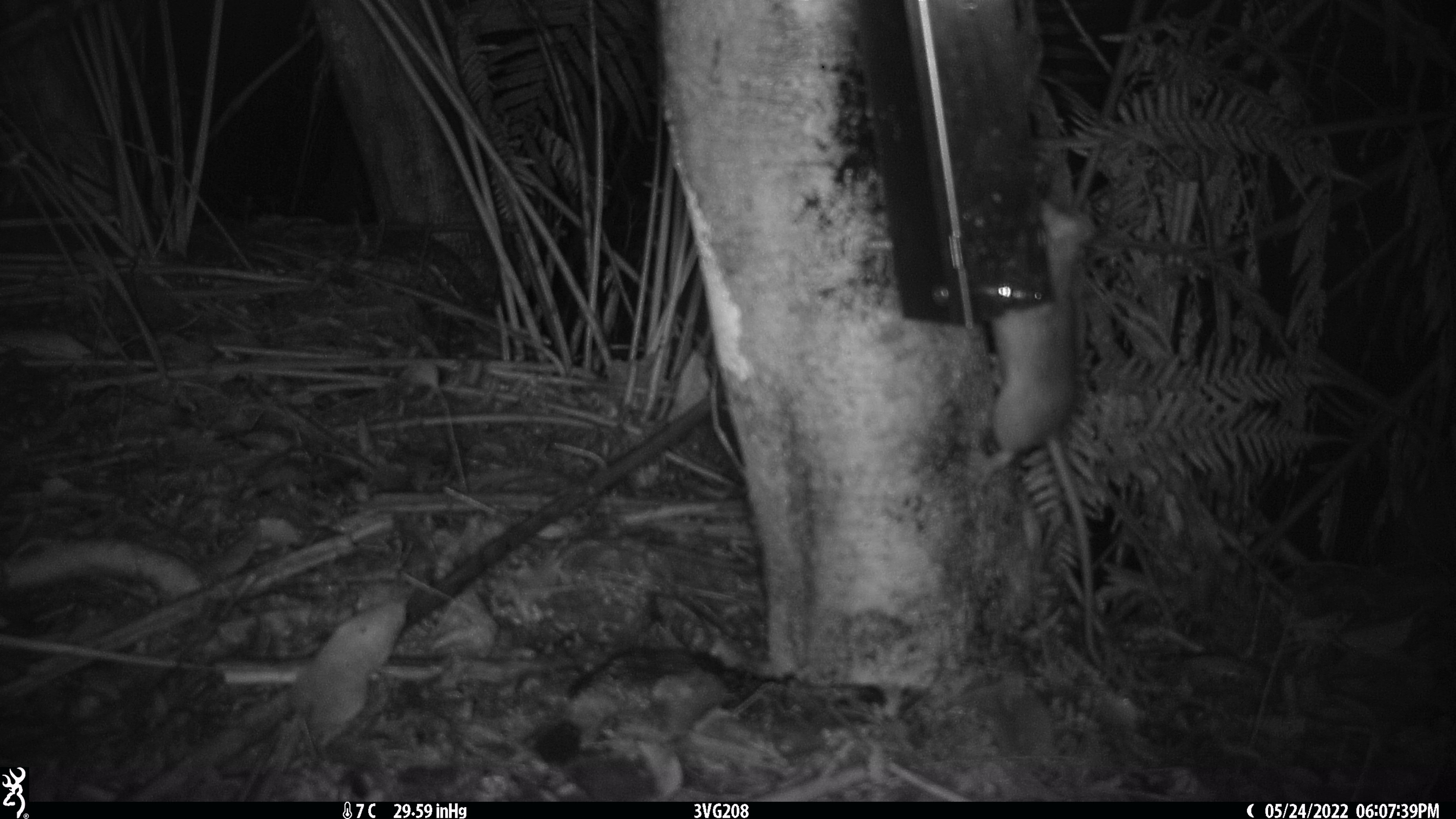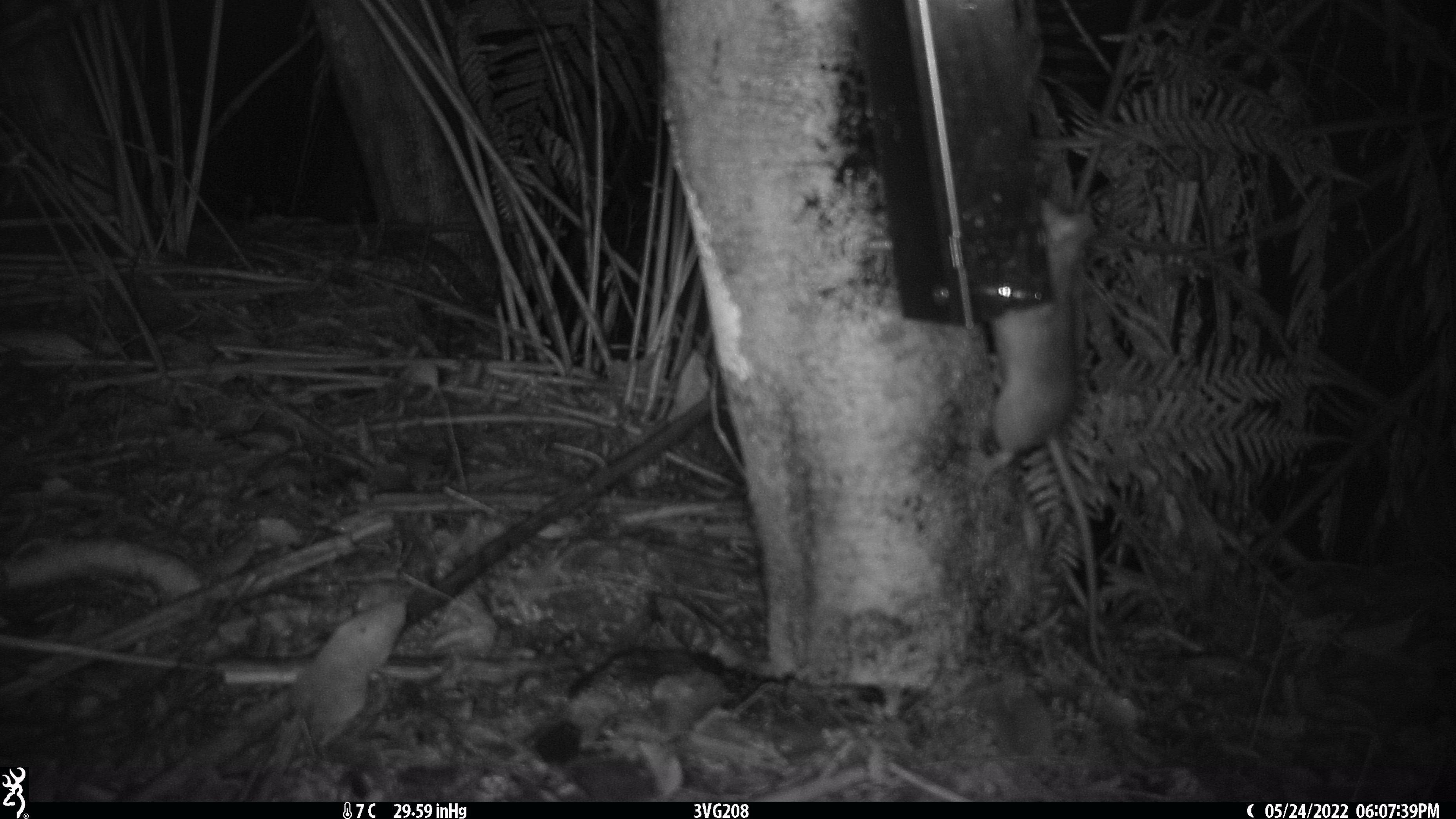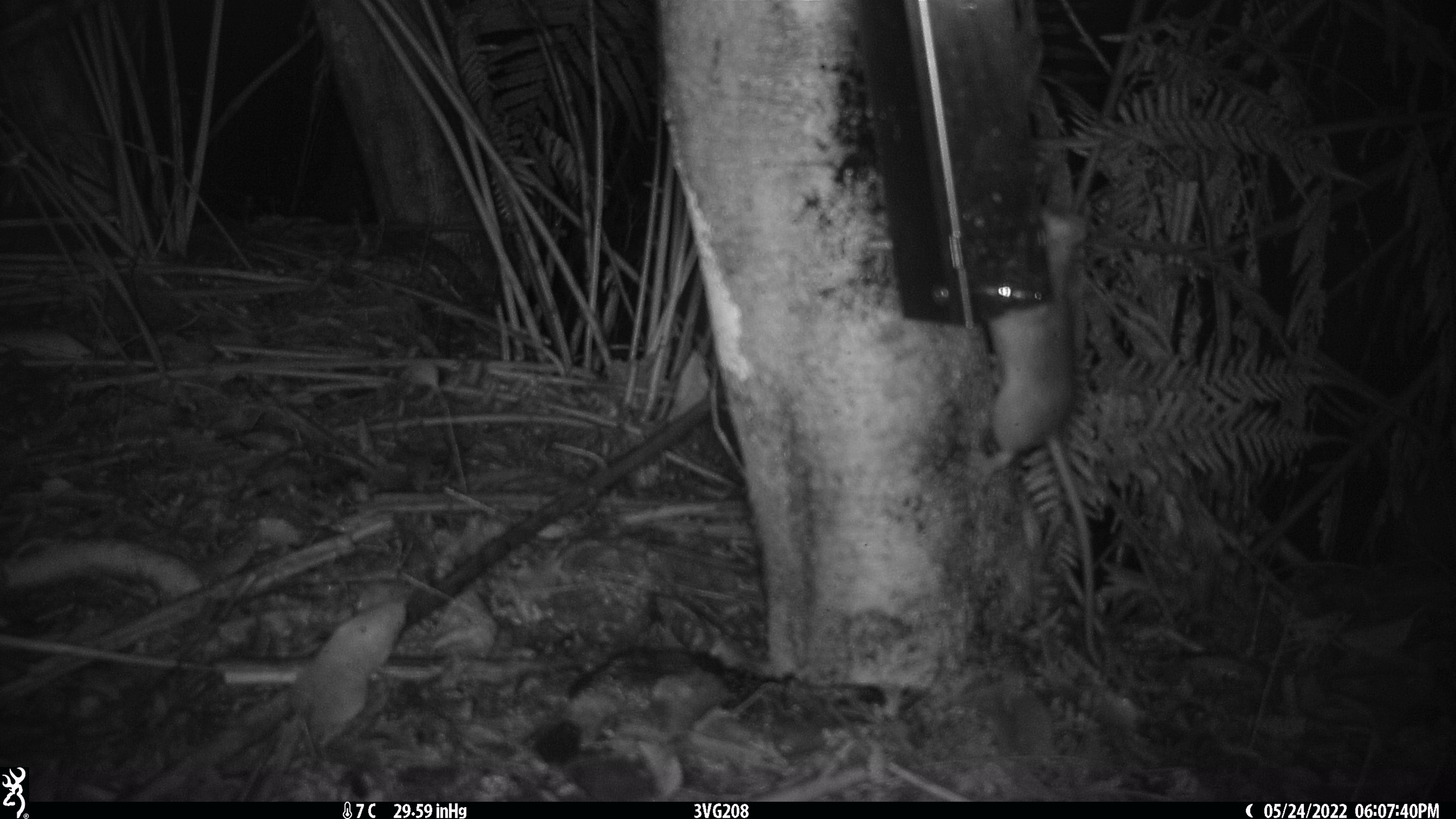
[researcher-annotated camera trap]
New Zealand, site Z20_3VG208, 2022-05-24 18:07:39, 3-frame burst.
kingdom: Animalia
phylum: Chordata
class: Mammalia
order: Rodentia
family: Muridae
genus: Rattus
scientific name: Rattus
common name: rat